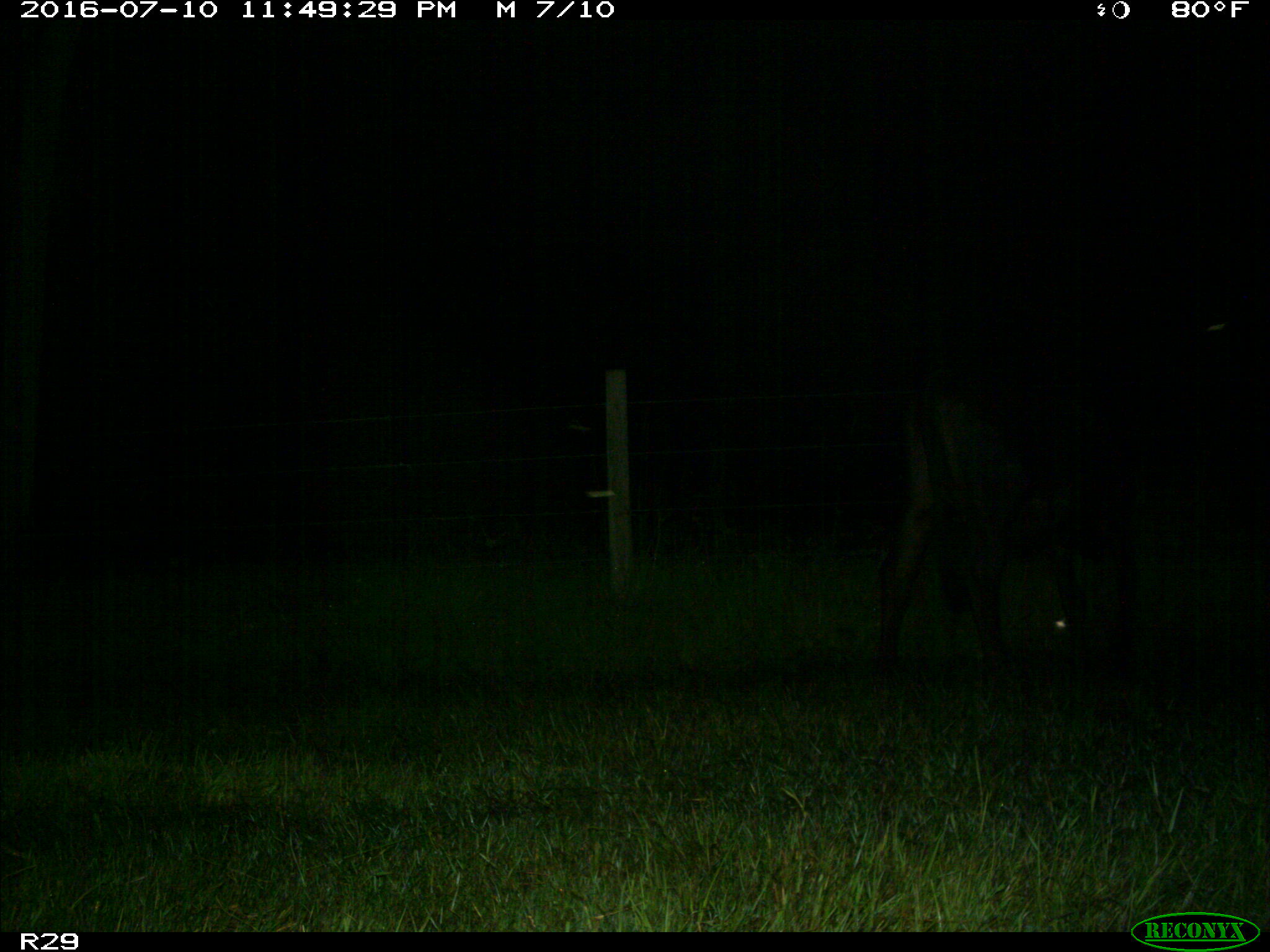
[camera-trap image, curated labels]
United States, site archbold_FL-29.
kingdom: Animalia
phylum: Chordata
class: Mammalia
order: Artiodactyla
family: Bovidae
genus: Bos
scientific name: Bos taurus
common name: domestic cow